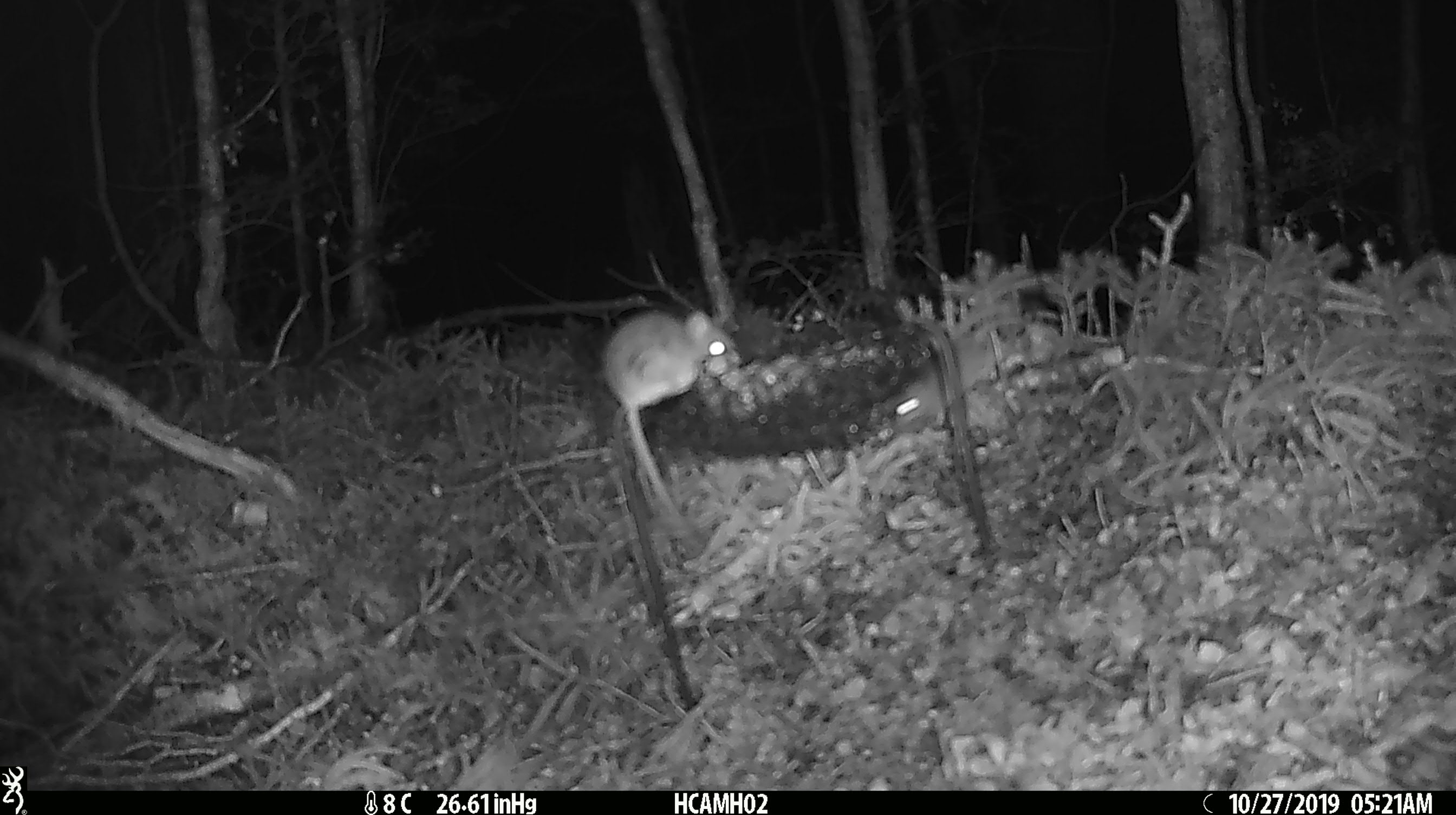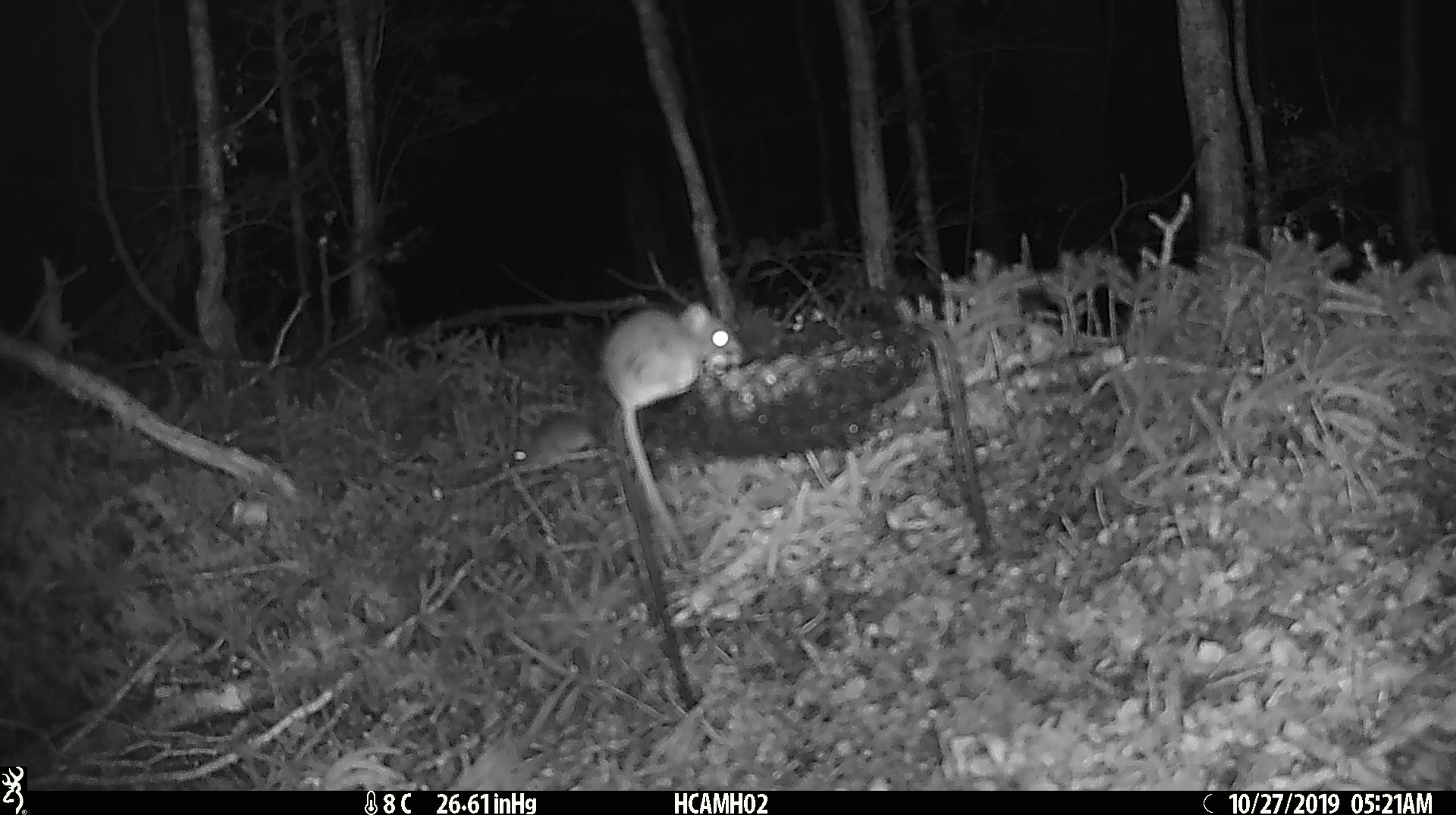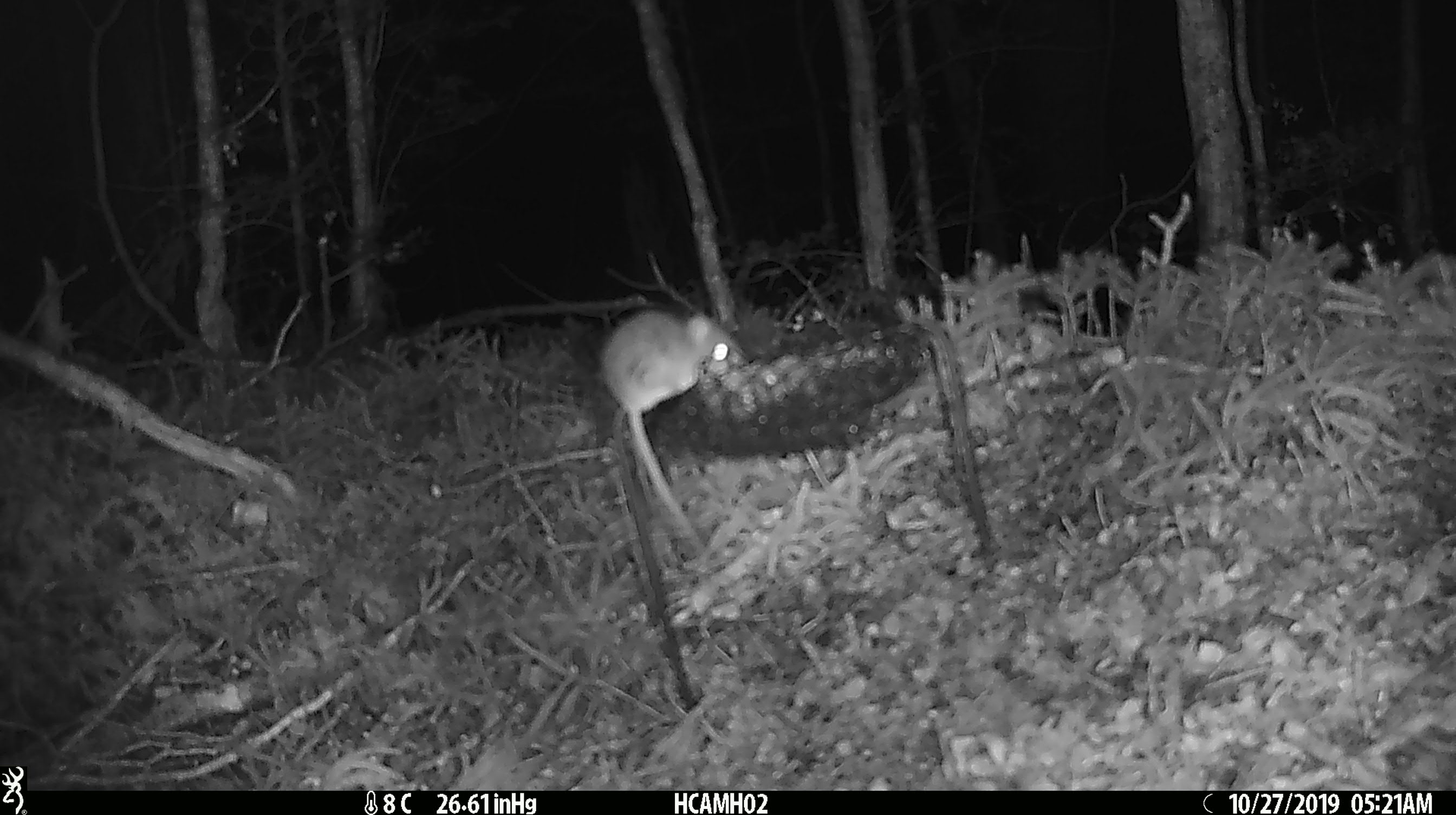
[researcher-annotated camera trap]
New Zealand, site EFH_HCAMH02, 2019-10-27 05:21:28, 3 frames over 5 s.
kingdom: Animalia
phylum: Chordata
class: Mammalia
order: Rodentia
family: Muridae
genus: Mus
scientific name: Mus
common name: mouse